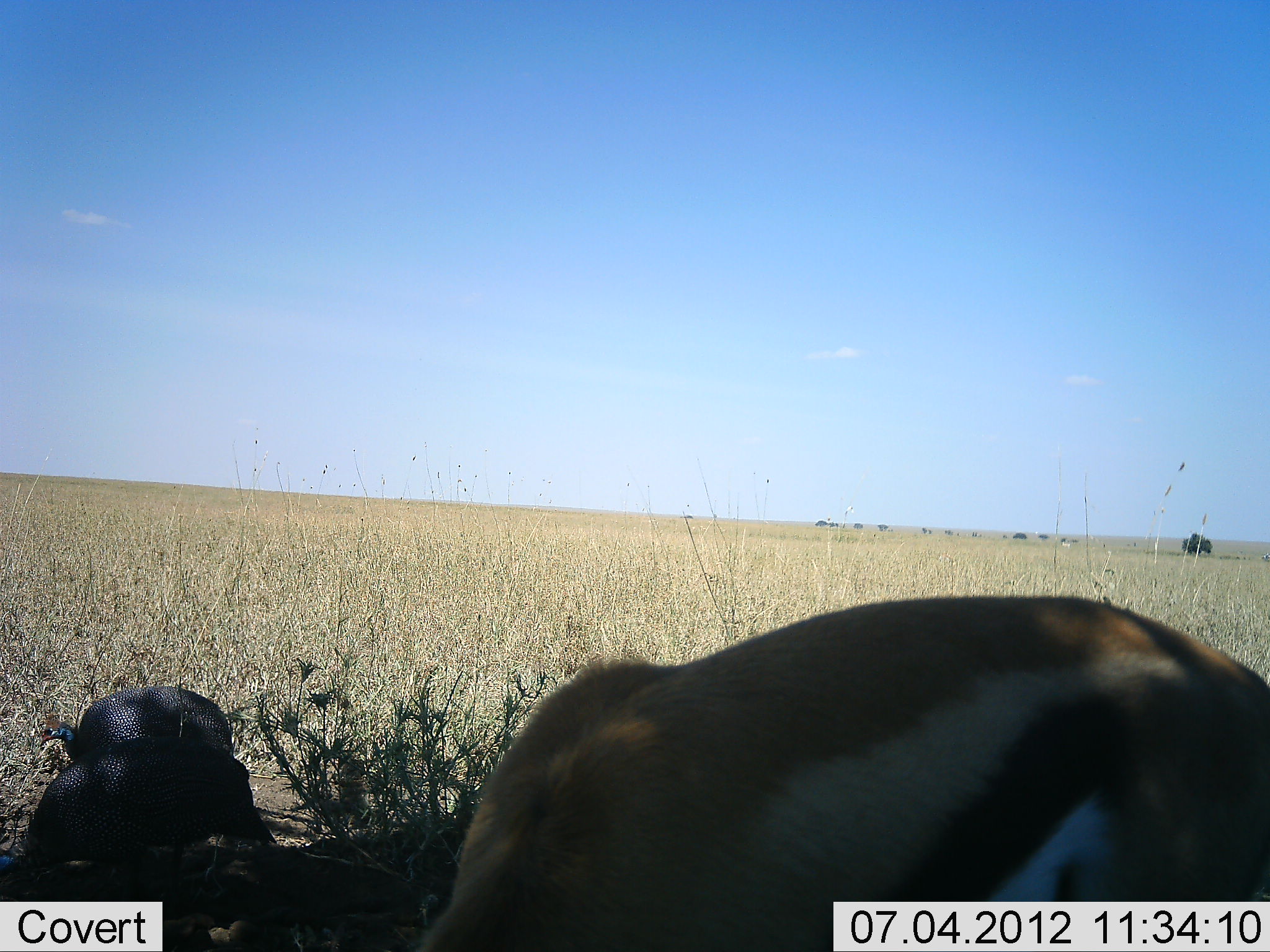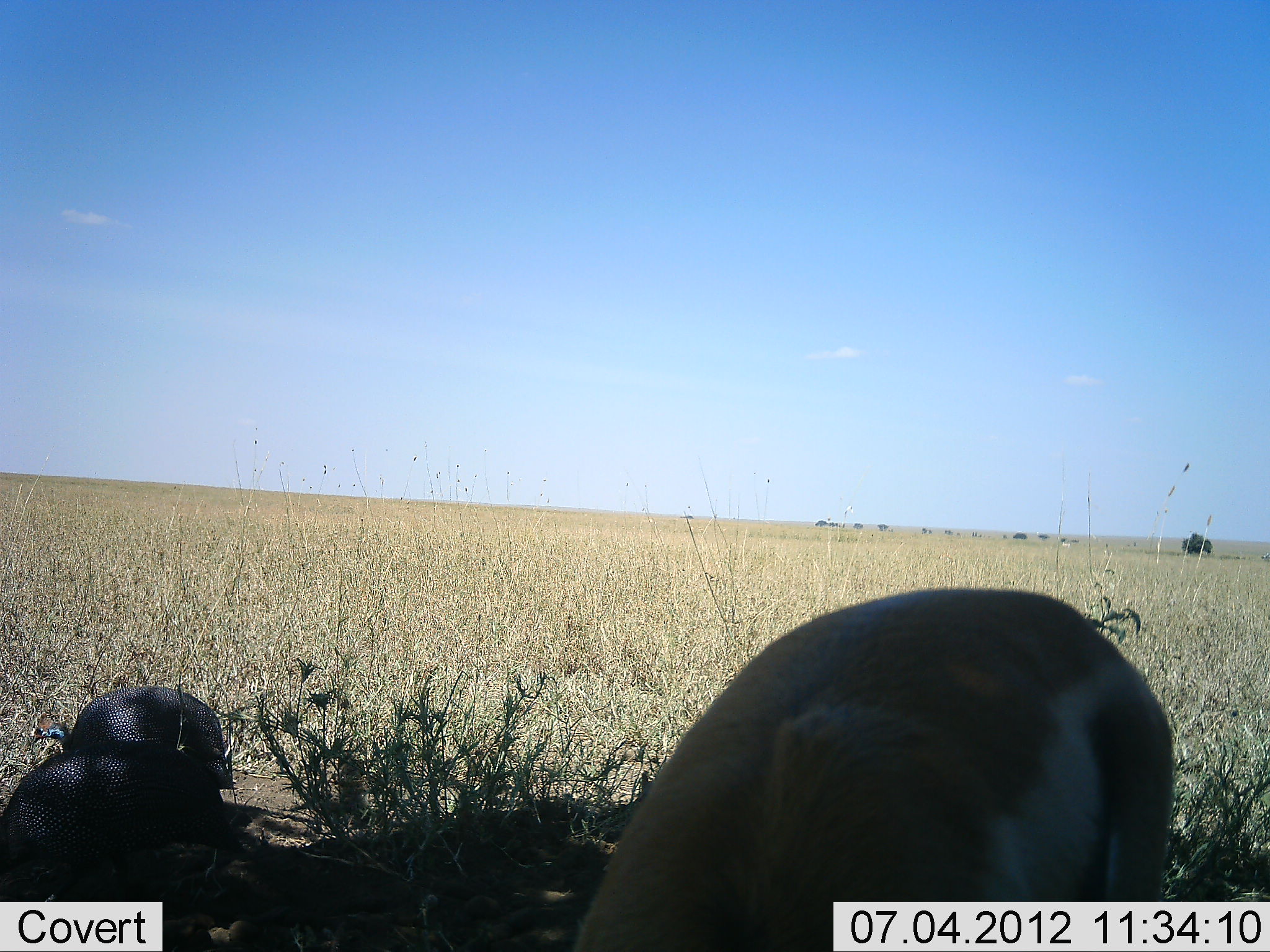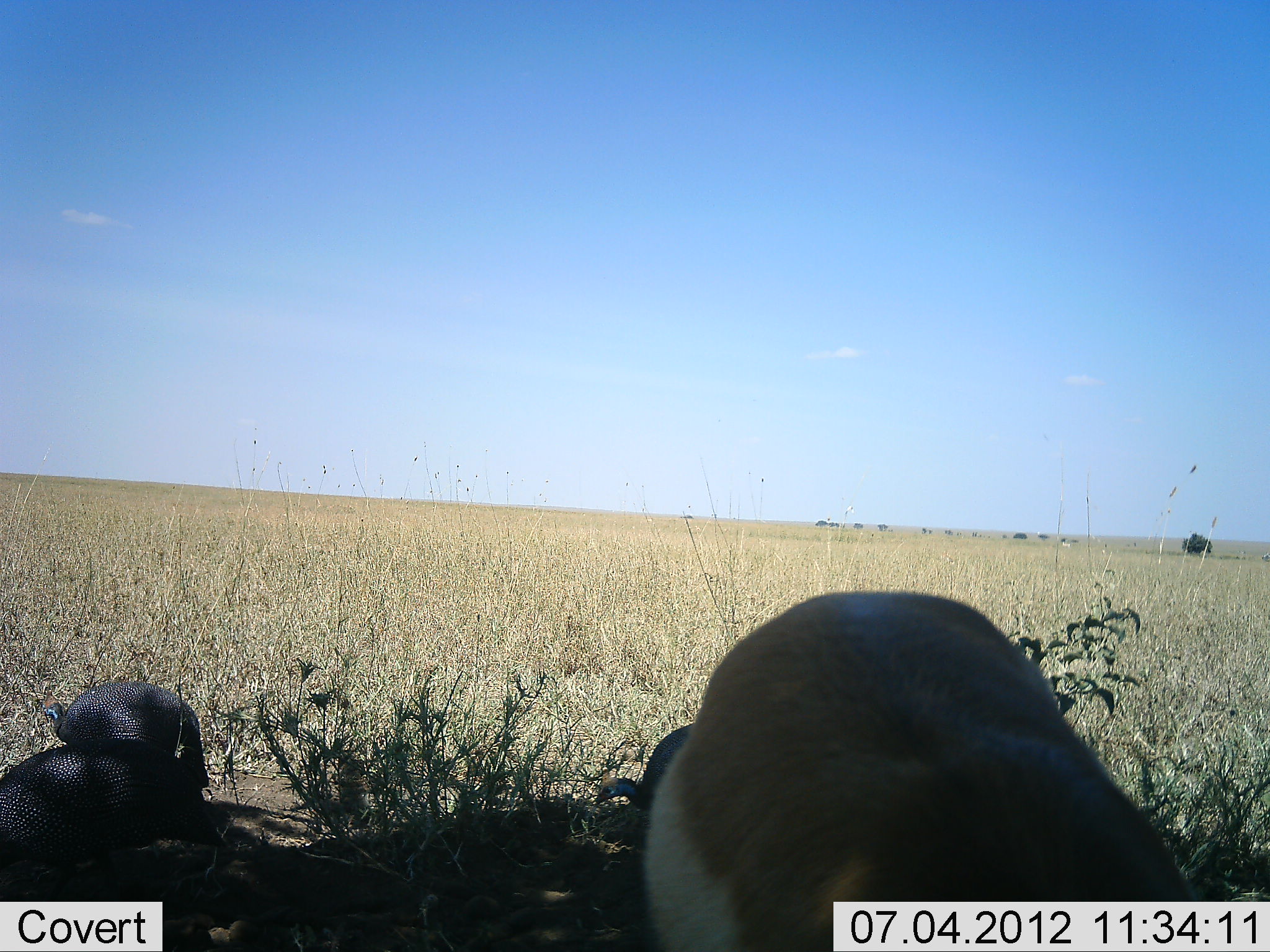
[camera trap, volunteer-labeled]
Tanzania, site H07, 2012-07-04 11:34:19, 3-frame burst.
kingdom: Animalia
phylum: Chordata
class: Mammalia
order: Artiodactyla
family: Bovidae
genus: Eudorcas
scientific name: Eudorcas thomsonii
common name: thomson's gazelle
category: gazellethomsons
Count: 1.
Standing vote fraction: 9%.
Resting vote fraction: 0%.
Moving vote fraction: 9%.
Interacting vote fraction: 0%.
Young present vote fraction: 0%.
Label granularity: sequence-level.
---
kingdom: Animalia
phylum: Chordata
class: Aves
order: Galliformes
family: Numididae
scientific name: Numididae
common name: guinea fowl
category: guineafowl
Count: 2.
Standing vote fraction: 27%.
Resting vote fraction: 0%.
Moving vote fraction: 18%.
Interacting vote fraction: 0%.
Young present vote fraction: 0%.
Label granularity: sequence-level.